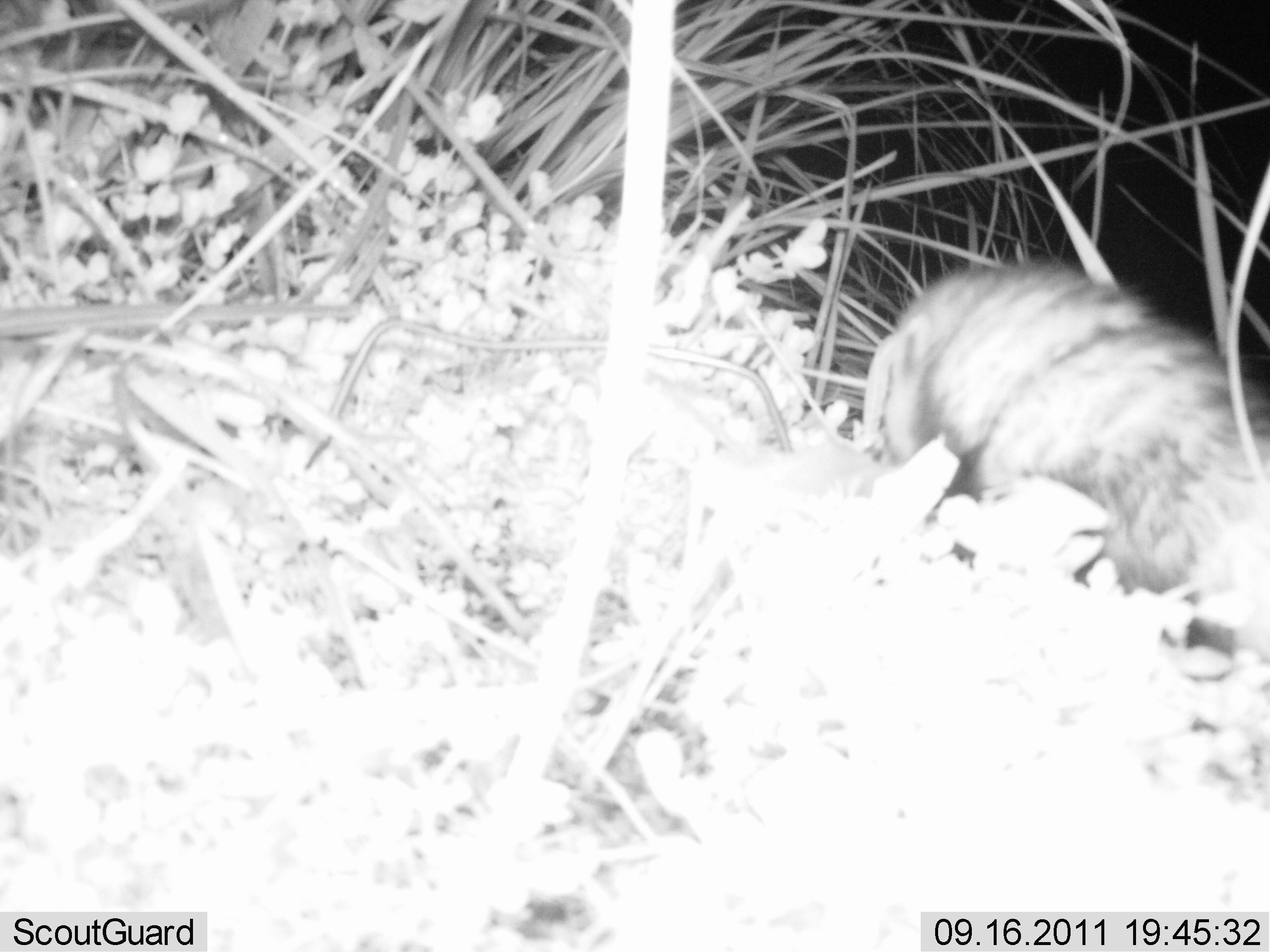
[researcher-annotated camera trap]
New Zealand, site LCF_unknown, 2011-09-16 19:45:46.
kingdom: Animalia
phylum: Chordata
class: Mammalia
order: Carnivora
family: Mustelidae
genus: Mustela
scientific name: Mustela furo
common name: ferret